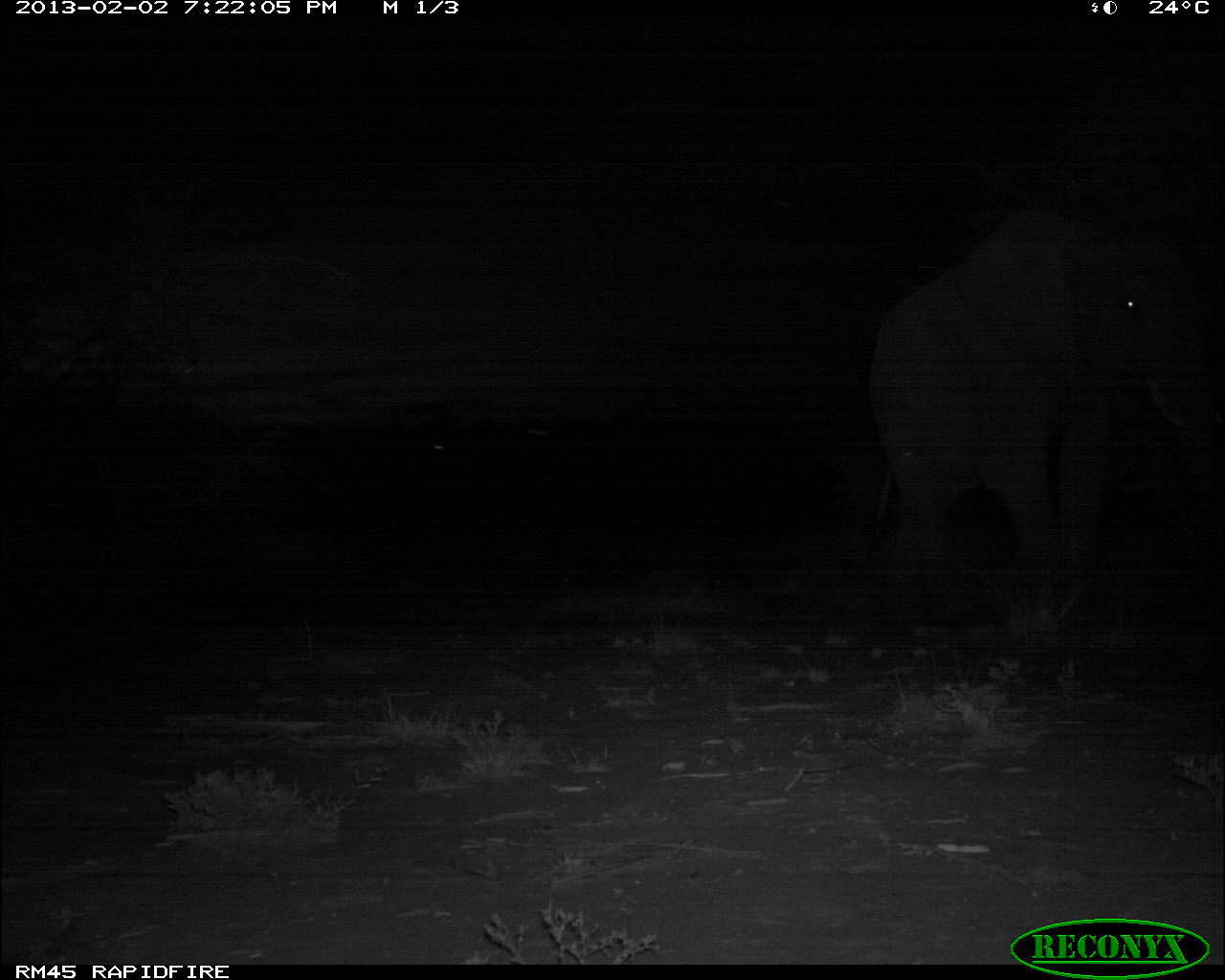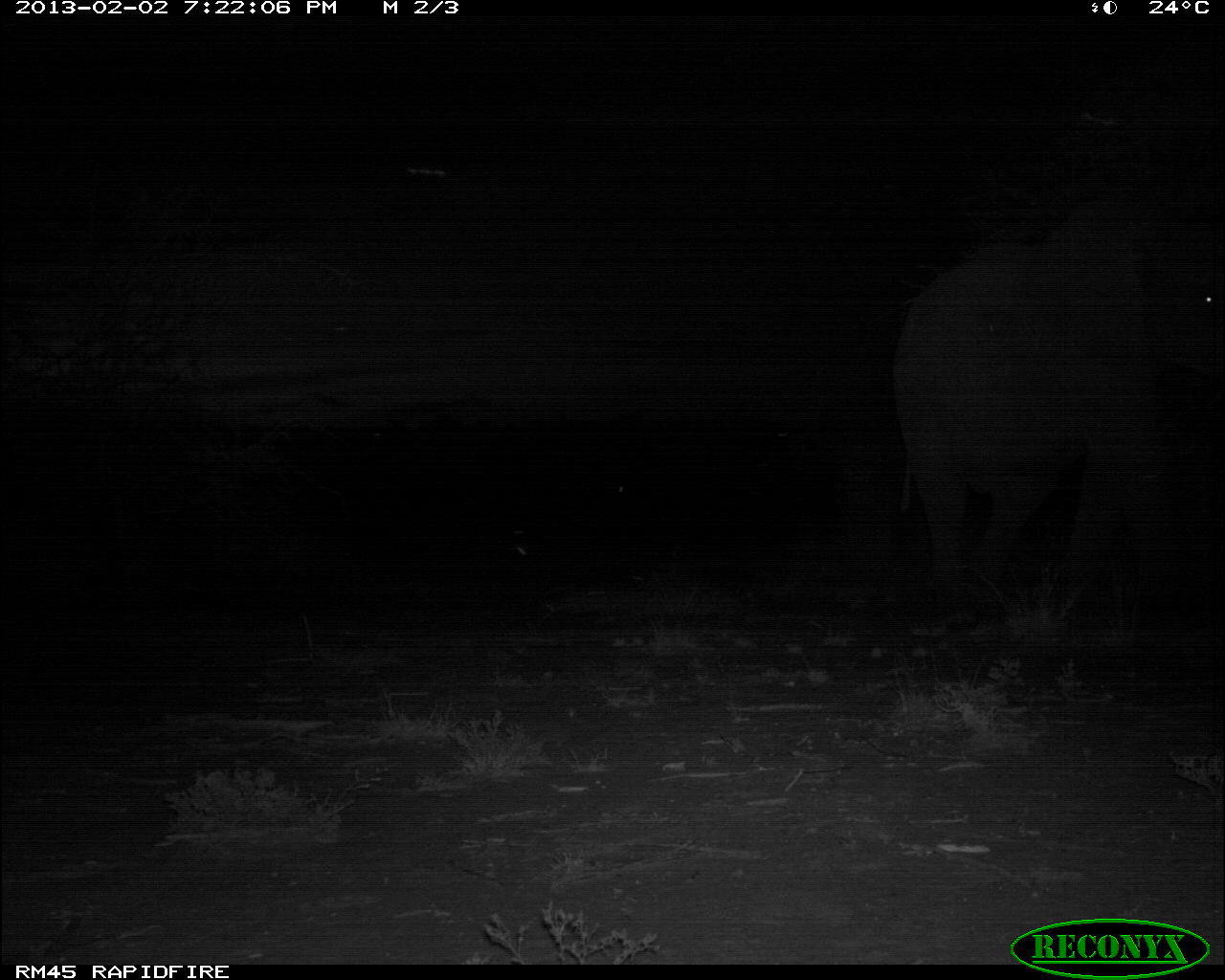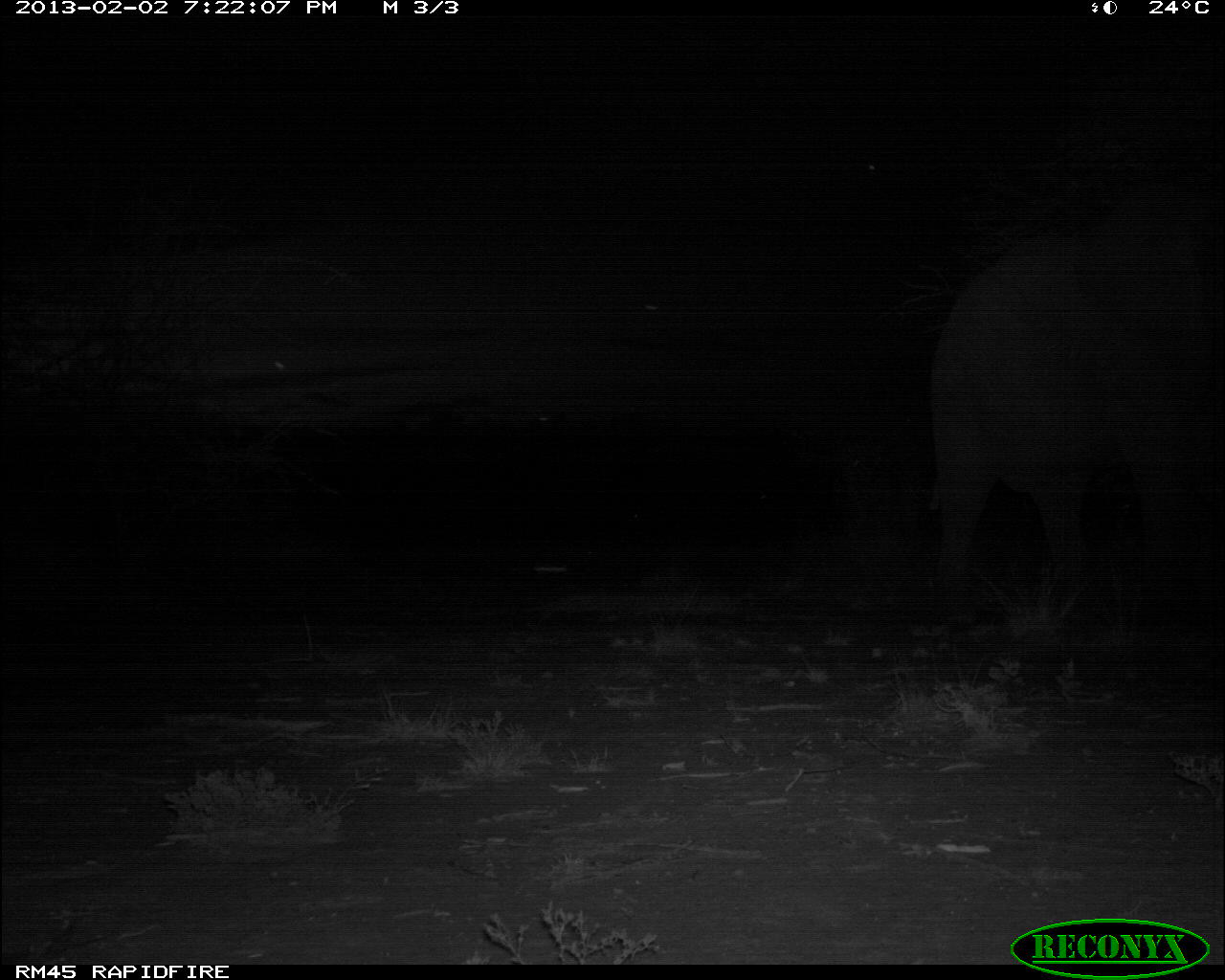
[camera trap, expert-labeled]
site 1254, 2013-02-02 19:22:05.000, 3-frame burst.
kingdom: Animalia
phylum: Chordata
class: Mammalia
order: Proboscidea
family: Elephantidae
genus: Loxodonta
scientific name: Loxodonta africana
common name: african bush elephant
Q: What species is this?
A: Loxodonta africana (african bush elephant).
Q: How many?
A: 1.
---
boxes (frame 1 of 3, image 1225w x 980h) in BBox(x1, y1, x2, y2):
loxodonta africana: BBox(867, 213, 1207, 651)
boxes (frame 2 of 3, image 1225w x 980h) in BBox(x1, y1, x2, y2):
loxodonta africana: BBox(891, 192, 1214, 630)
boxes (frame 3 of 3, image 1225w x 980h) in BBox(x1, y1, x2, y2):
loxodonta africana: BBox(927, 184, 1218, 632)